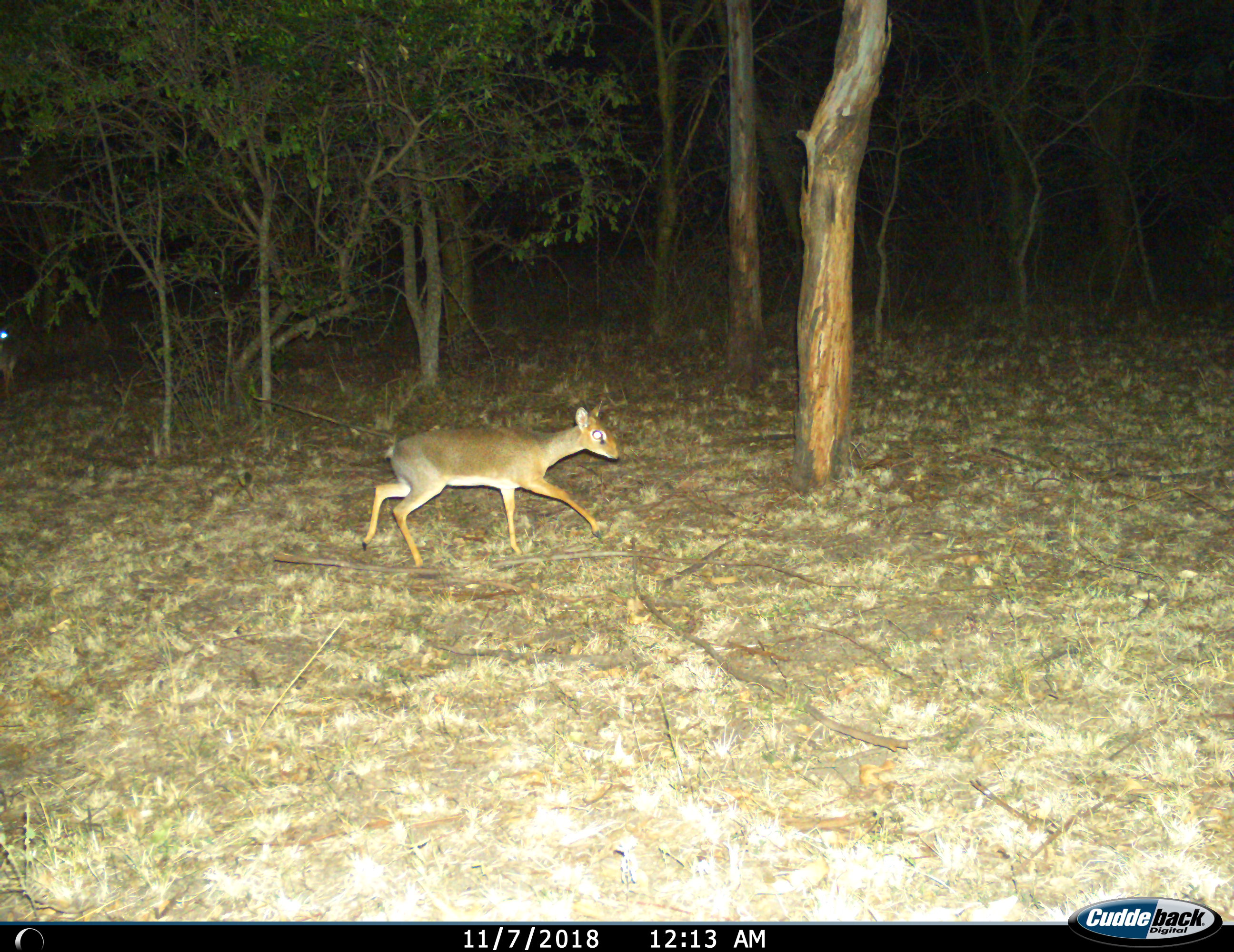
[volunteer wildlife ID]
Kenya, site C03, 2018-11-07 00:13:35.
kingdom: Animalia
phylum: Chordata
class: Mammalia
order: Artiodactyla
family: Bovidae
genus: Madoqua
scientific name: Madoqua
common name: dikdik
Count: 1.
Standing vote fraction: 20%.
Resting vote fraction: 0%.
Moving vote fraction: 100%.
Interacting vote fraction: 0%.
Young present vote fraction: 0%.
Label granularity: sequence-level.